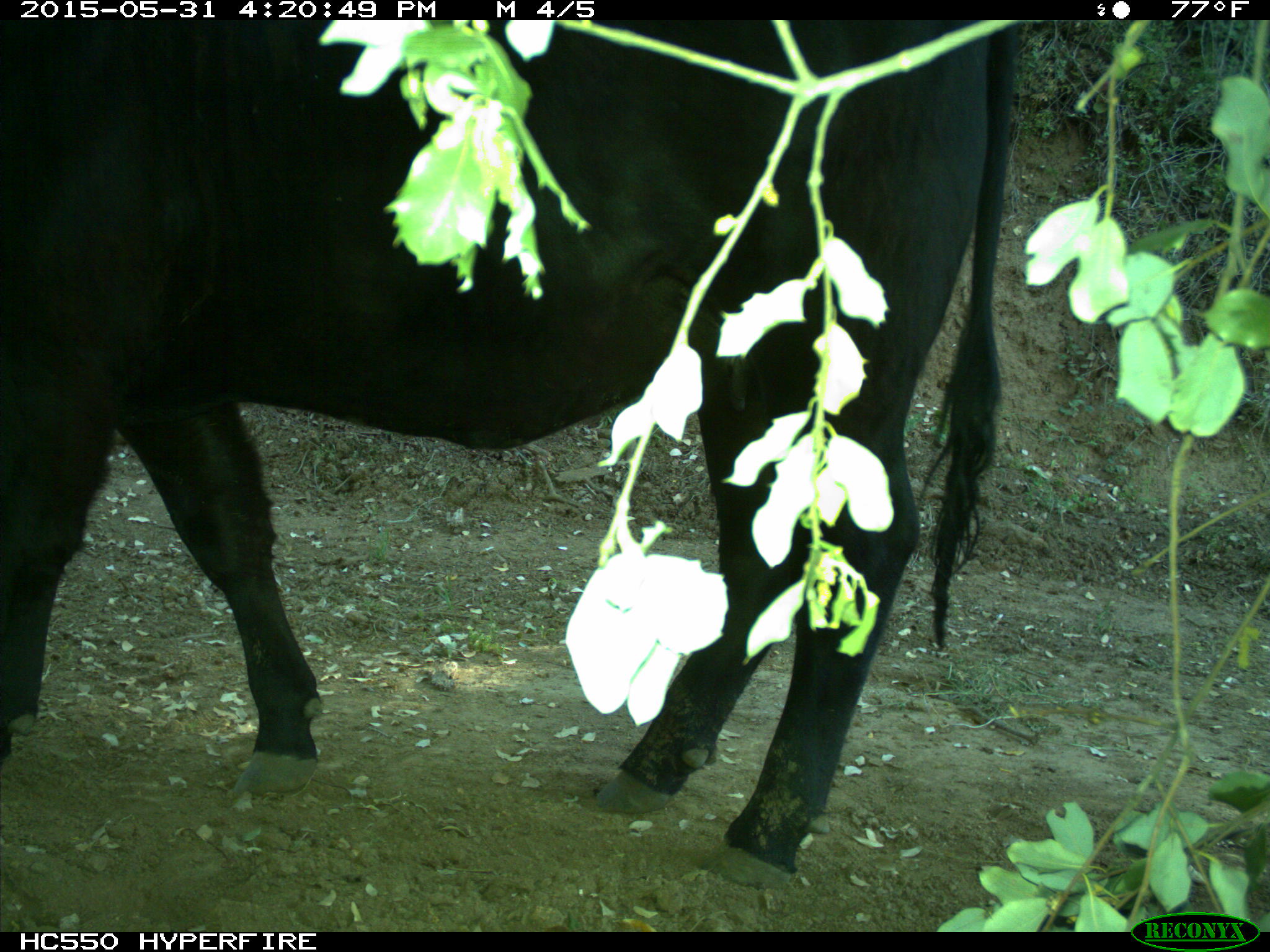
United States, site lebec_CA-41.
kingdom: Animalia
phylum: Chordata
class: Mammalia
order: Artiodactyla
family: Bovidae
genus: Bos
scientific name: Bos taurus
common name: domestic cow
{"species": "Bos taurus (domestic cow)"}